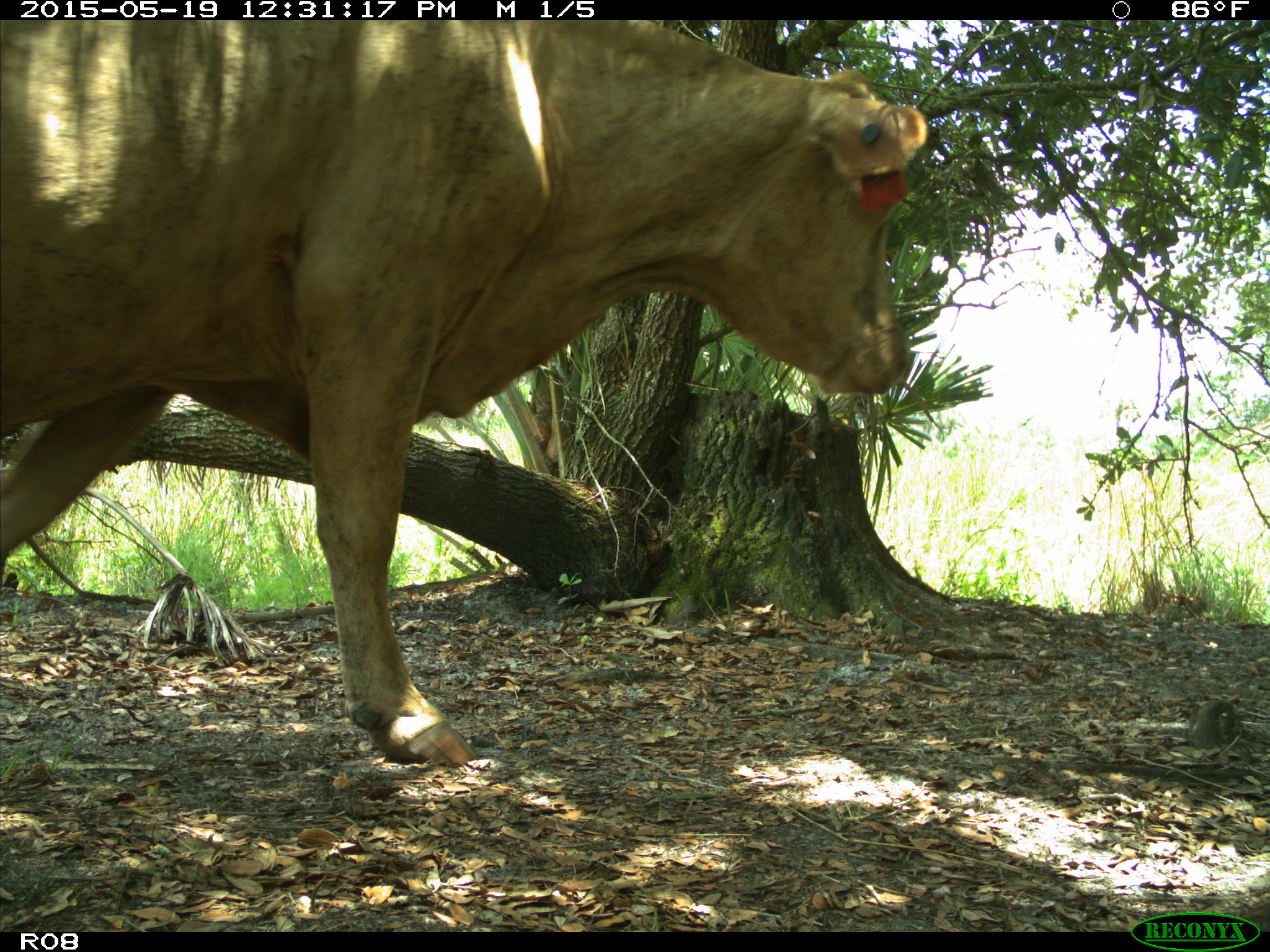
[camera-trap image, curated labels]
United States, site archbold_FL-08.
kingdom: Animalia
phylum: Chordata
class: Mammalia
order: Artiodactyla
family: Bovidae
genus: Bos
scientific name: Bos taurus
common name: domestic cow